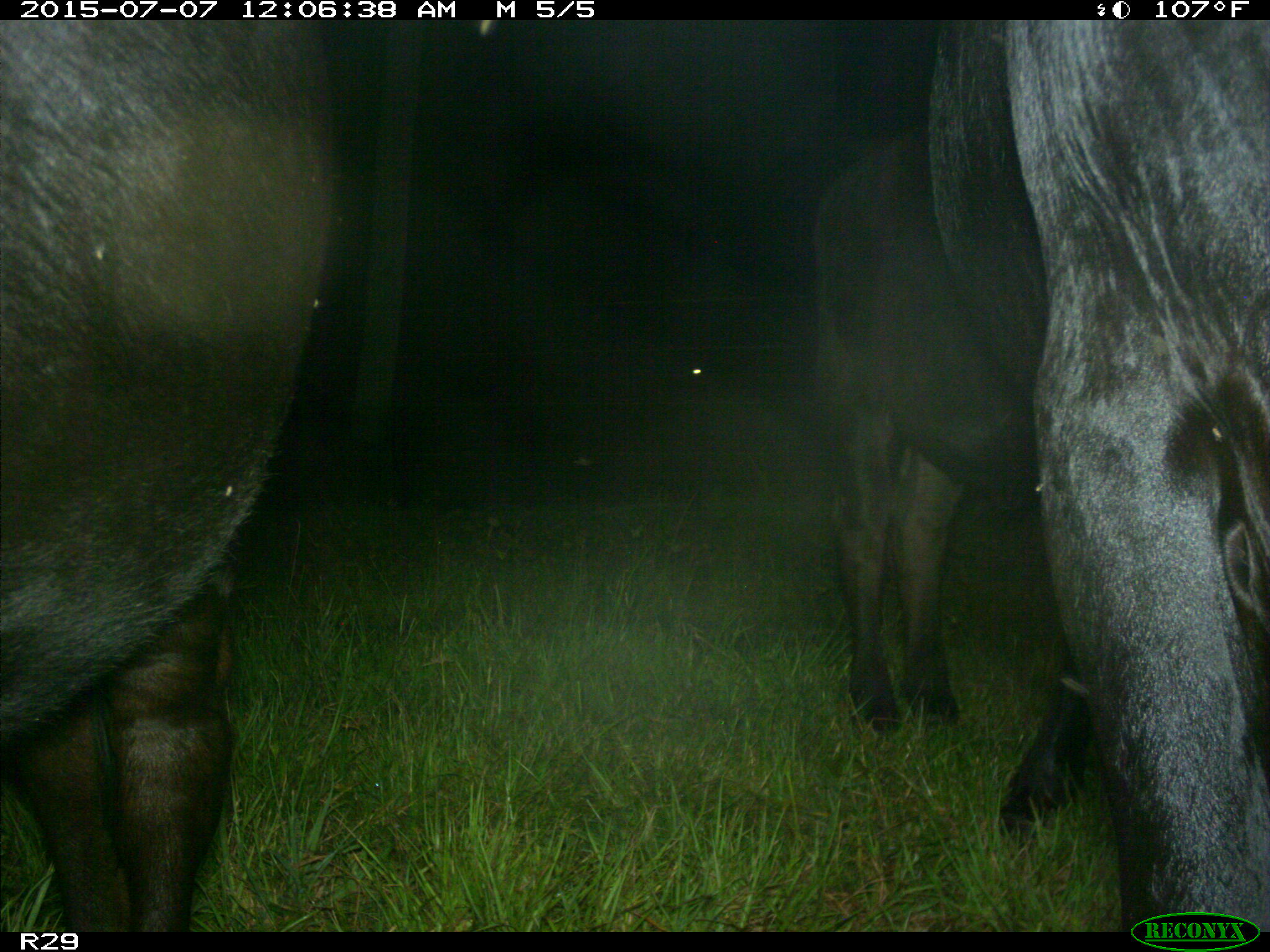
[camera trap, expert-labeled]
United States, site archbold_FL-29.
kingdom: Animalia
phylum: Chordata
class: Mammalia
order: Artiodactyla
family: Bovidae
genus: Bos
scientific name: Bos taurus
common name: domestic cow